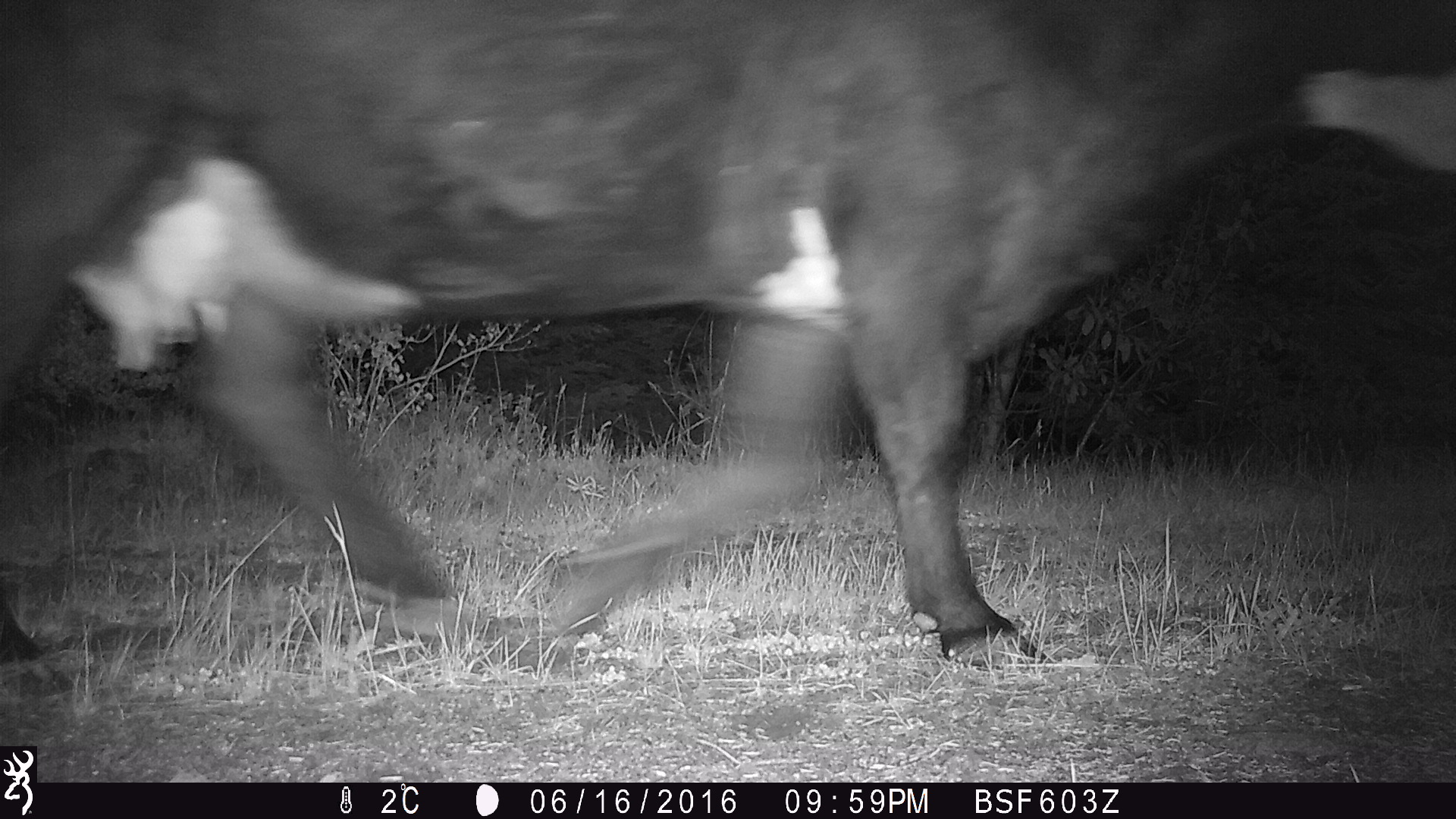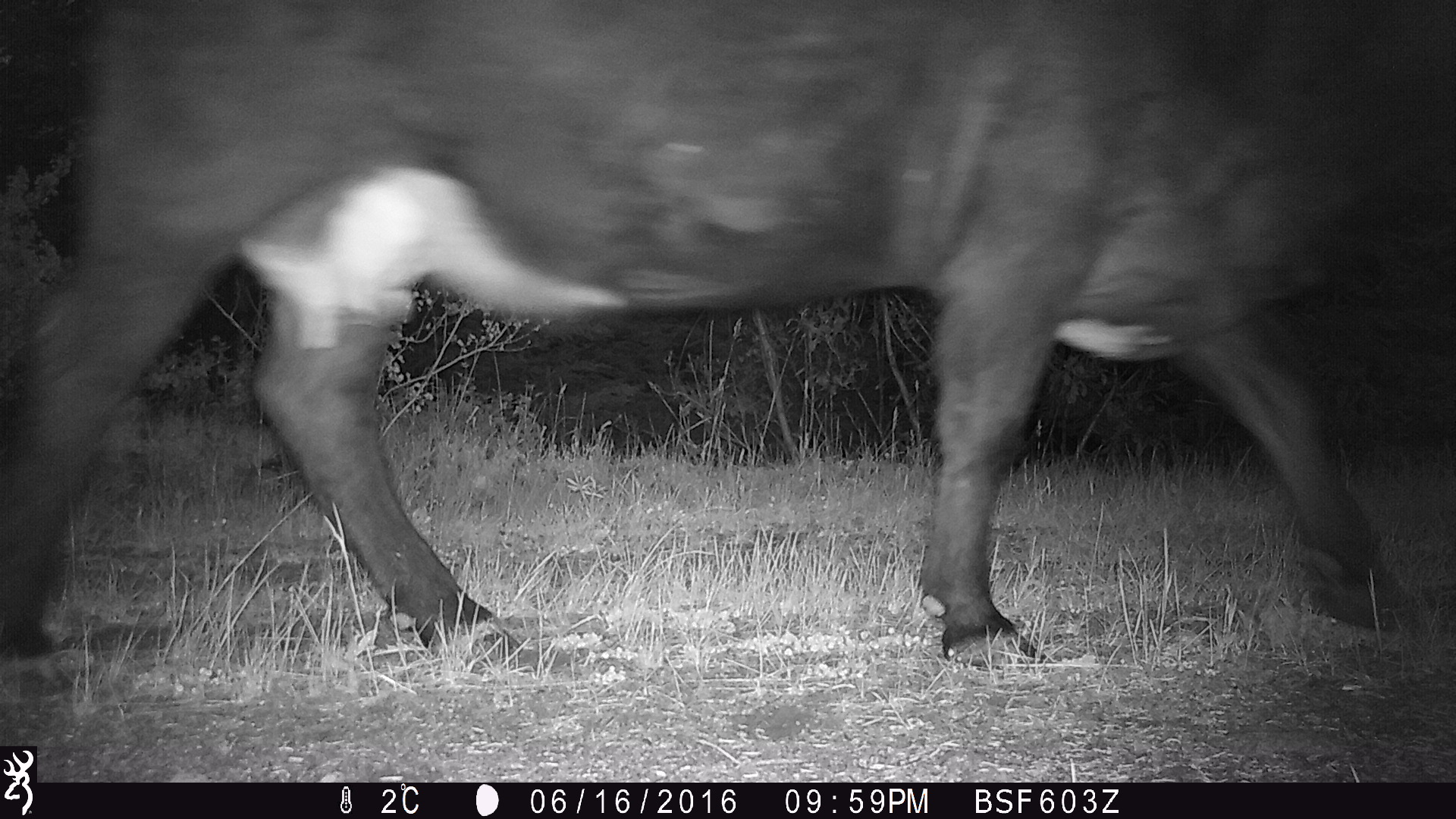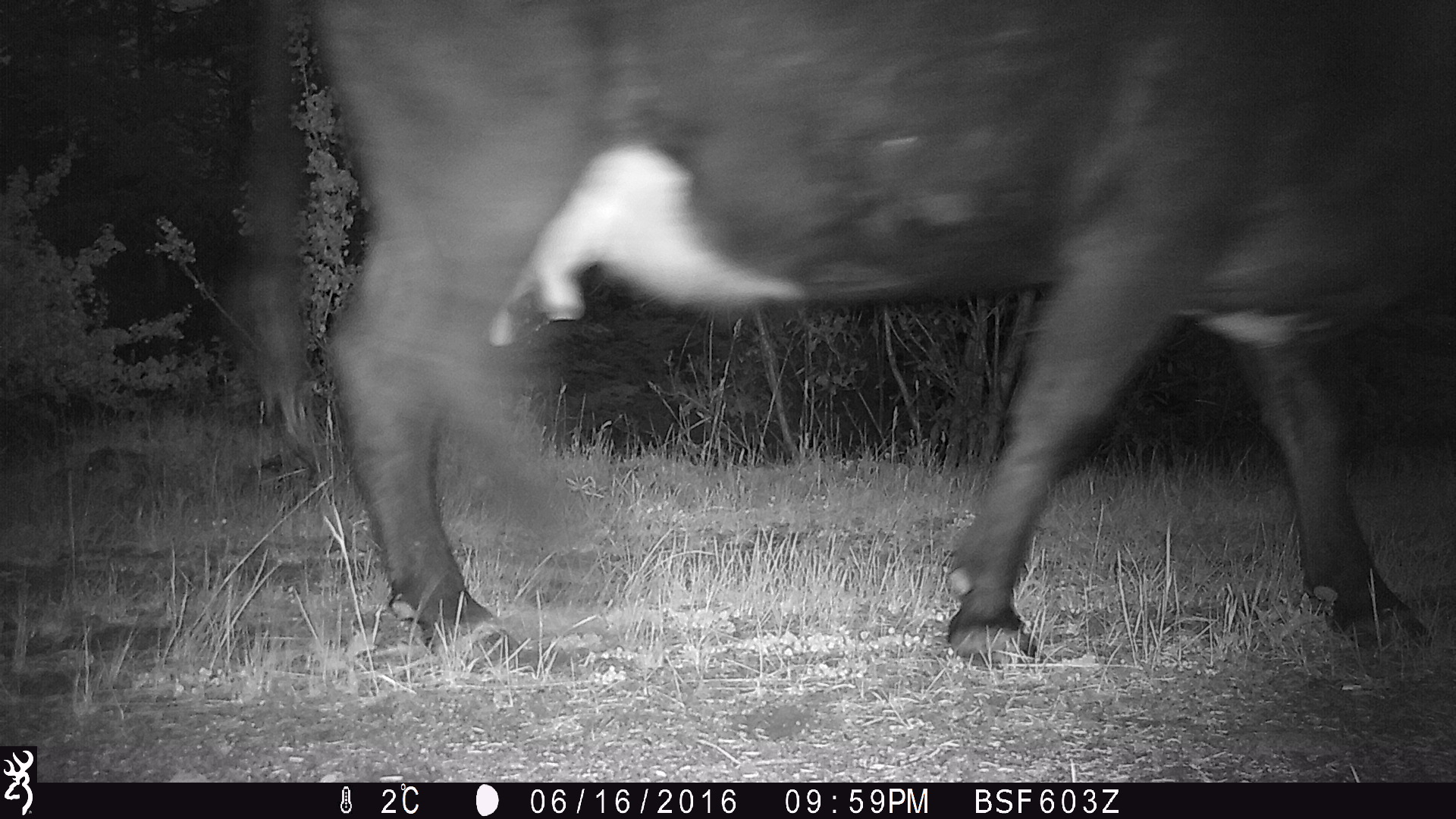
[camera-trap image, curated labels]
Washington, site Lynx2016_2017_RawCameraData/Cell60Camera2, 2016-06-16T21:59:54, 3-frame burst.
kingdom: Animalia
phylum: Chordata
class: Mammalia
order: Artiodactyla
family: Bovidae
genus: Bos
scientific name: Bos taurus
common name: domestic cattle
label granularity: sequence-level